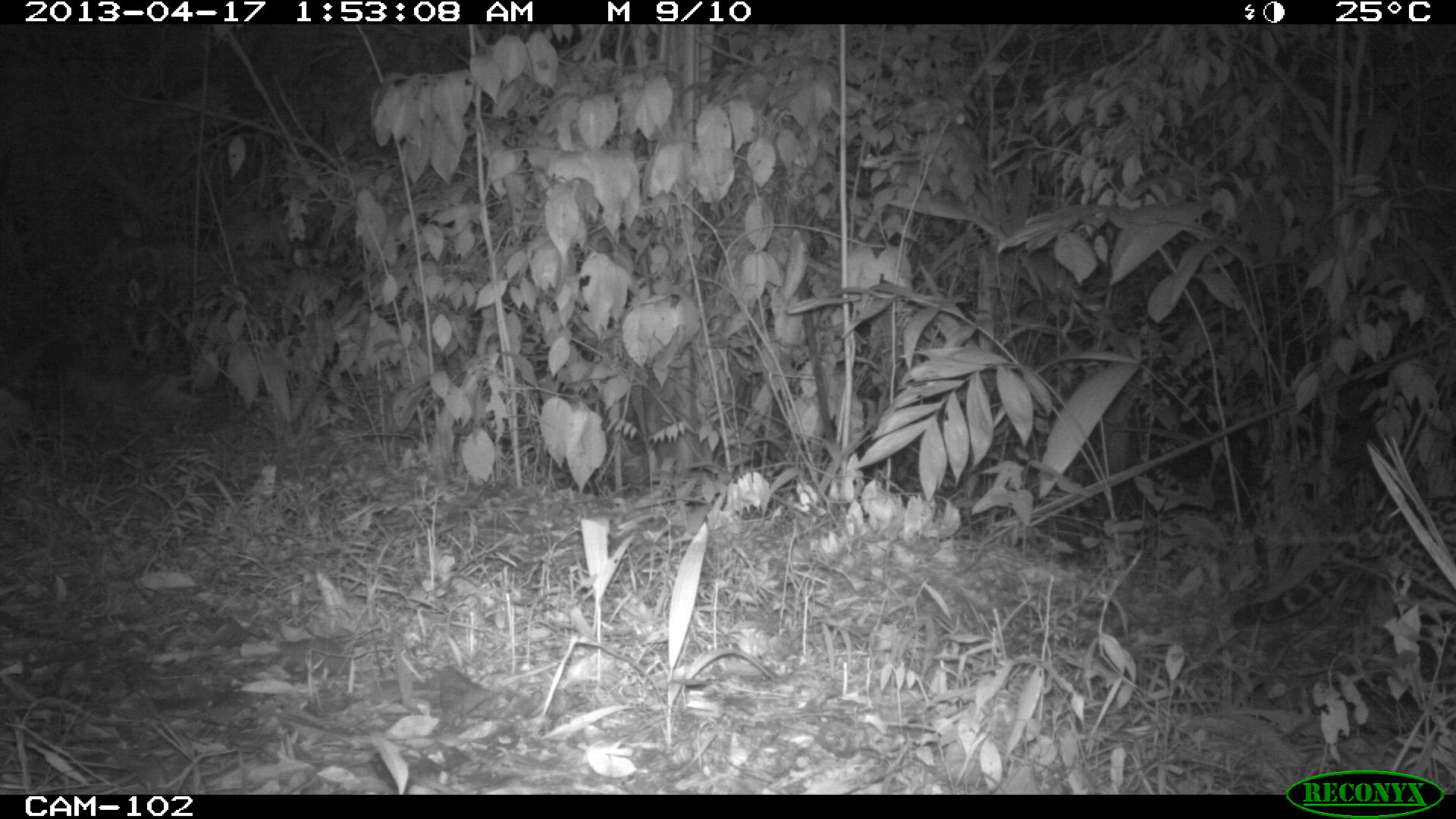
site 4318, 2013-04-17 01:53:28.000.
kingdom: Animalia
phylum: Chordata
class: Mammalia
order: Carnivora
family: Felidae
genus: Leopardus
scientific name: Leopardus pardalis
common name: ocelot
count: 1